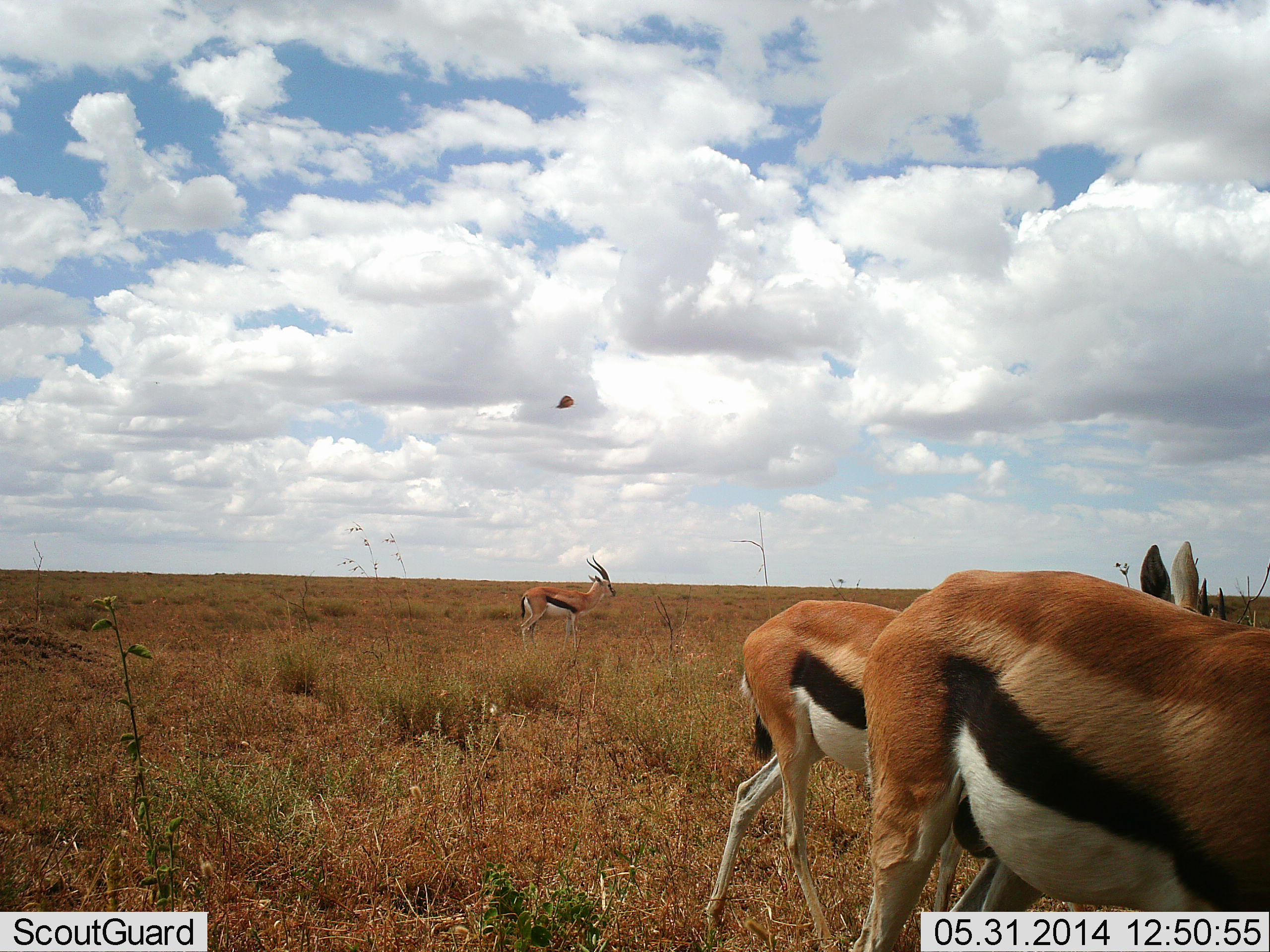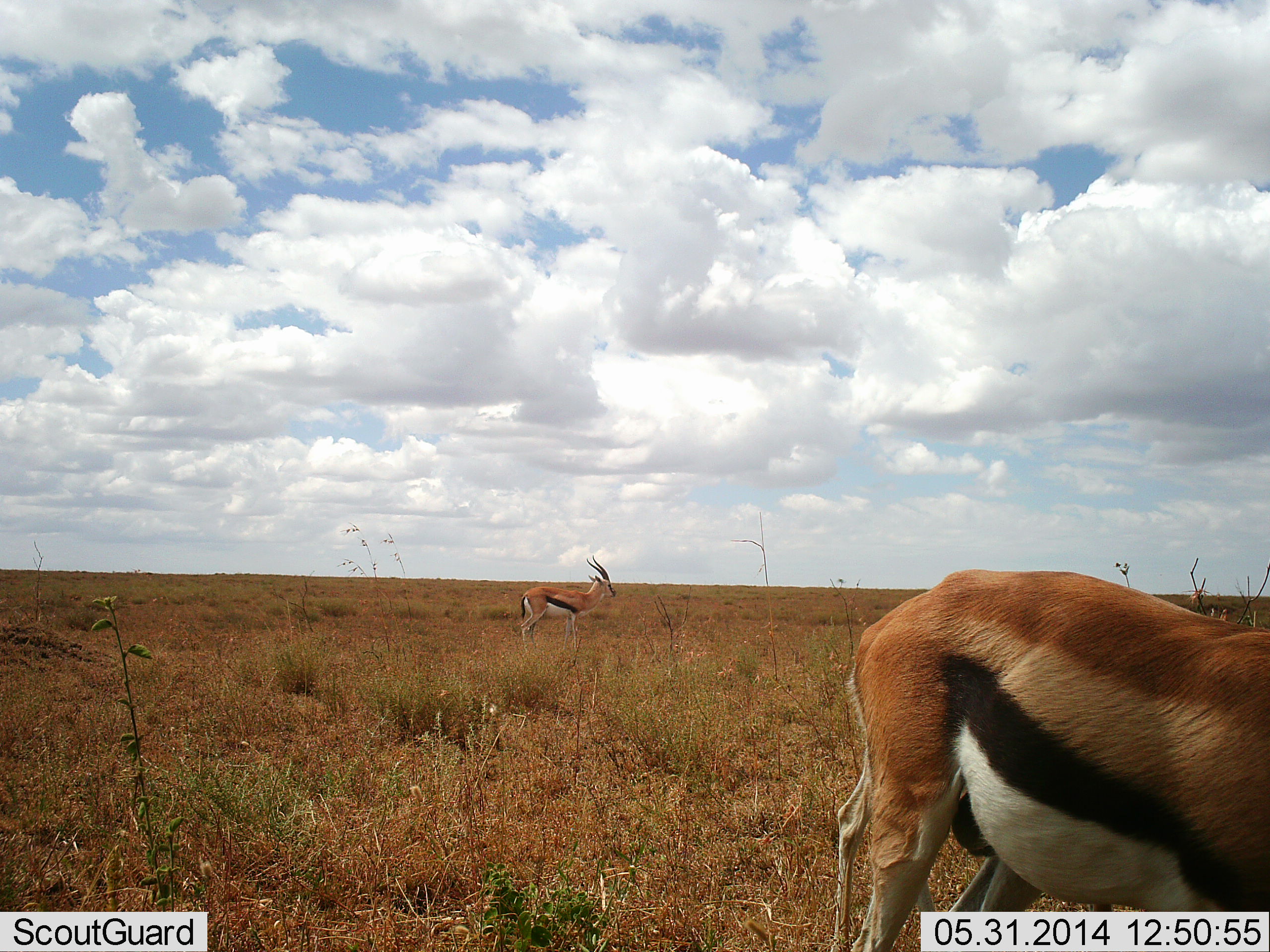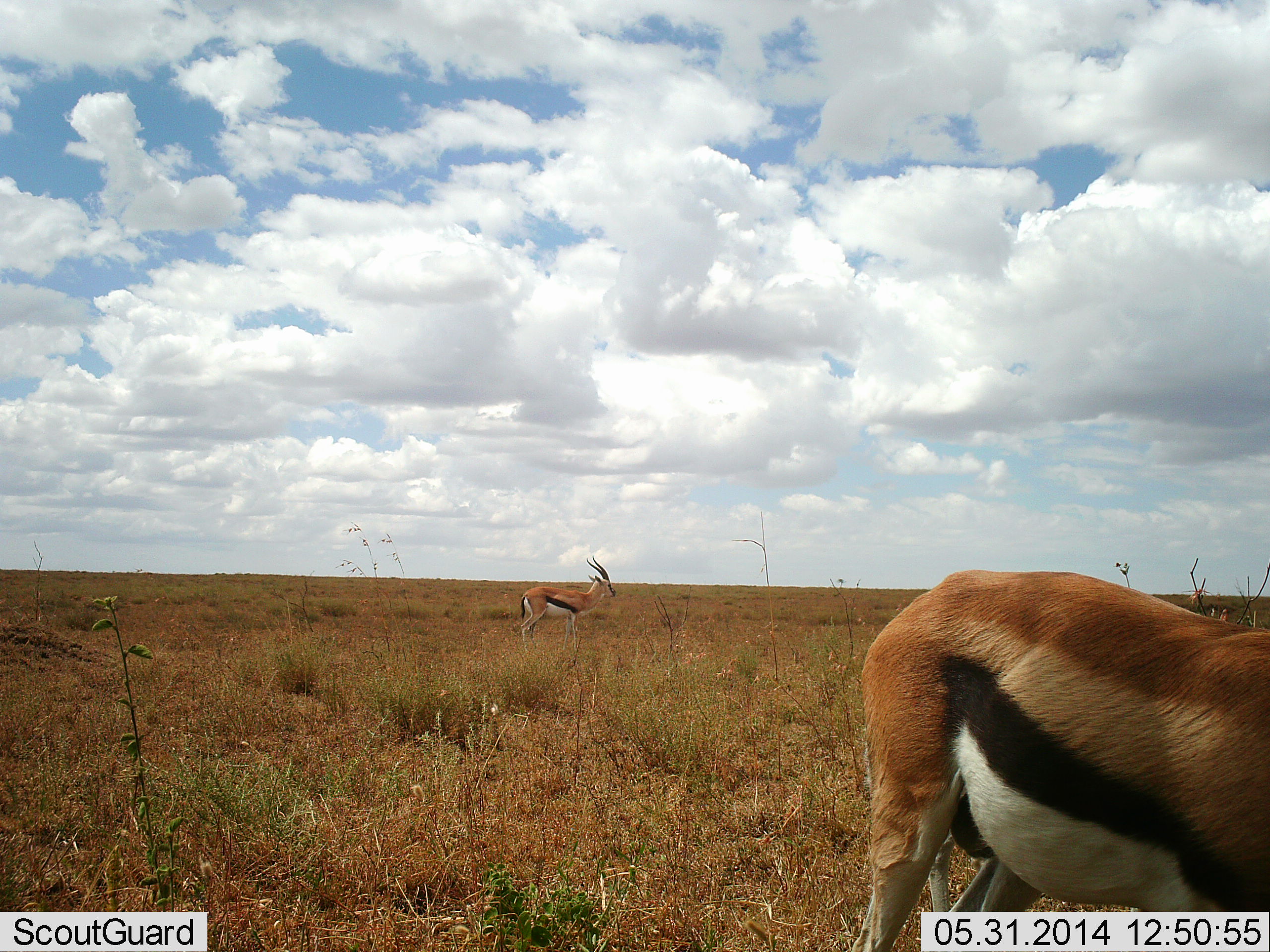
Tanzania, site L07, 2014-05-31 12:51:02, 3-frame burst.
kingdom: Animalia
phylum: Chordata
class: Mammalia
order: Artiodactyla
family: Bovidae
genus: Eudorcas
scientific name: Eudorcas thomsonii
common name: thomson's gazelle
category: gazellethomsons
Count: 3.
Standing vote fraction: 100%.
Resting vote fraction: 0%.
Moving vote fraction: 55%.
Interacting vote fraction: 0%.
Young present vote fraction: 0%.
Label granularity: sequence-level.